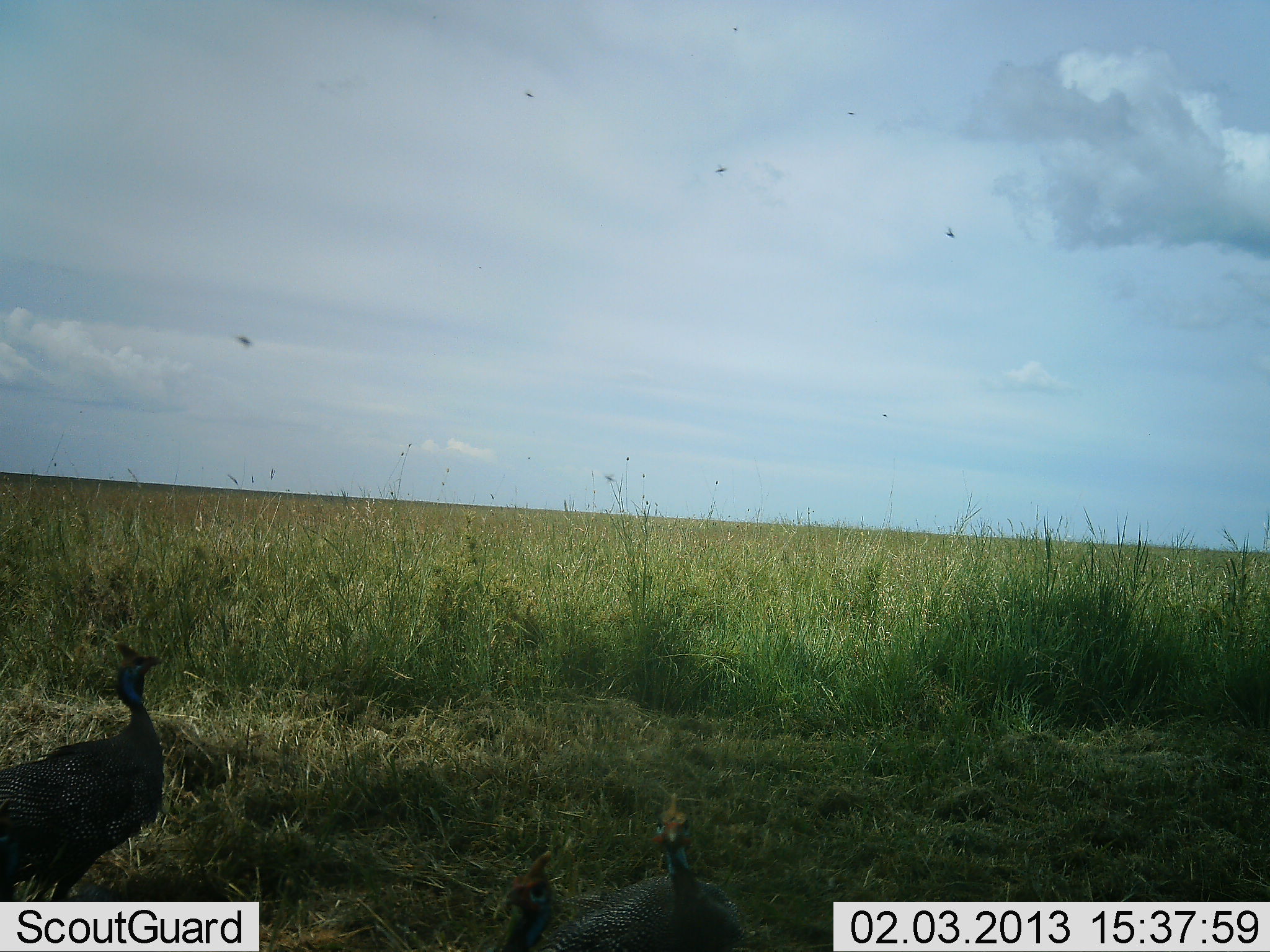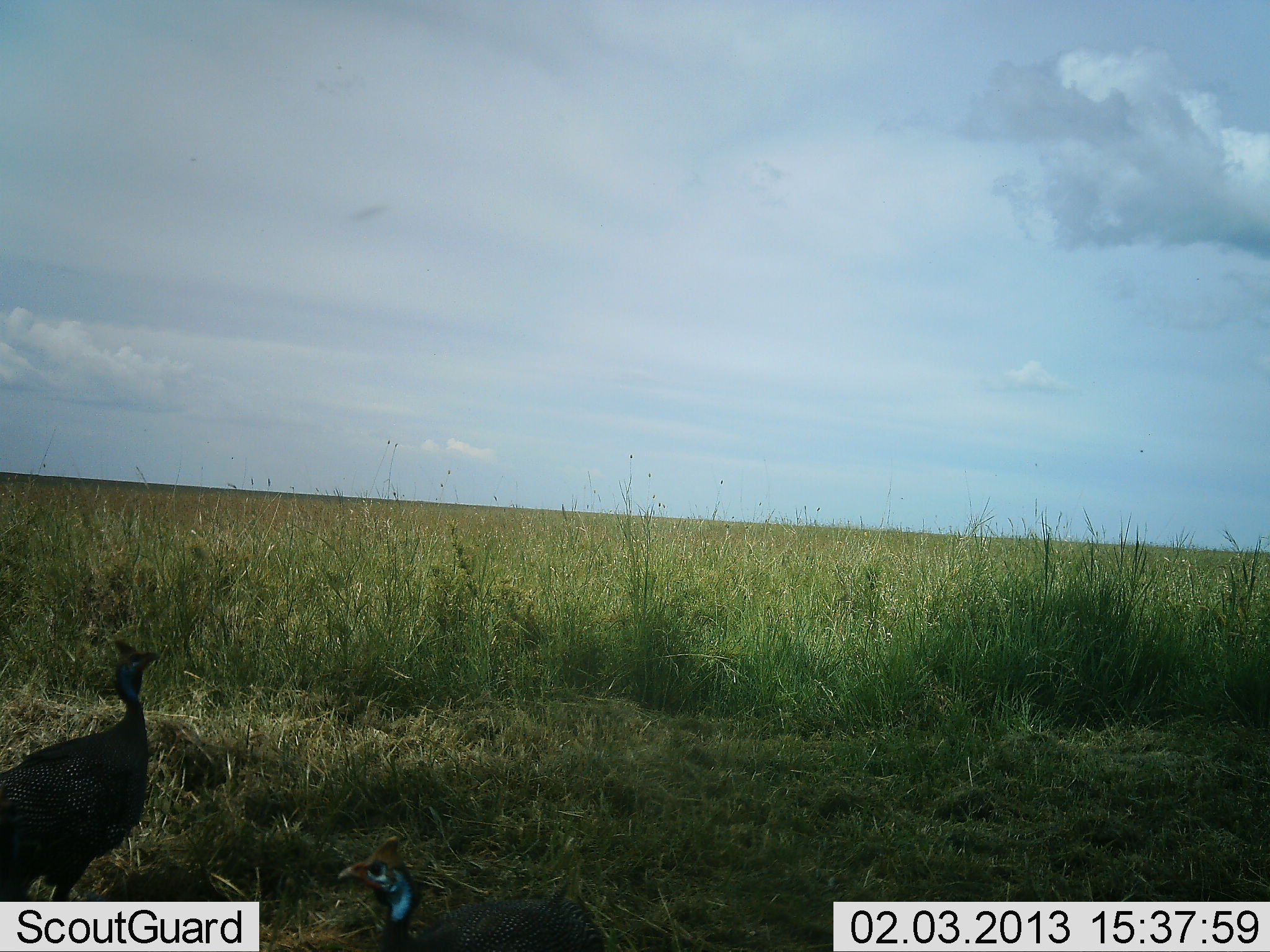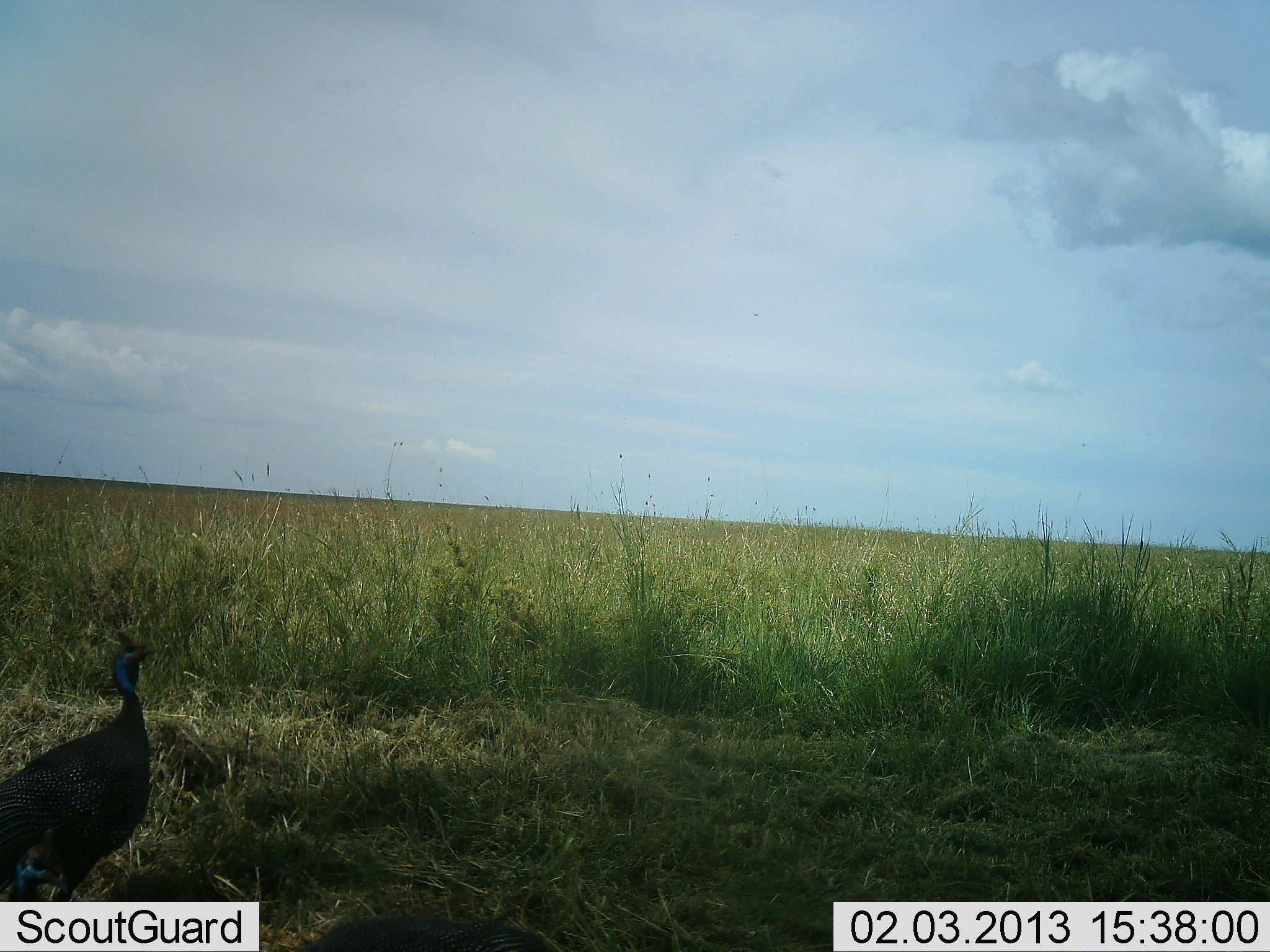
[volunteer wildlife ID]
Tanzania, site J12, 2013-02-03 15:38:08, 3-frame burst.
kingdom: Animalia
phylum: Chordata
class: Aves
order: Galliformes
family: Numididae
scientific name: Numididae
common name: guinea fowl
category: guineafowl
Guineafowl (guinea fowl) (Numididae), count 2. Behavior (volunteer vote fractions): standing 87%, resting 3%, moving 30%, interacting 0%. Young present (vote fraction): 0%. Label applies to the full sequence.